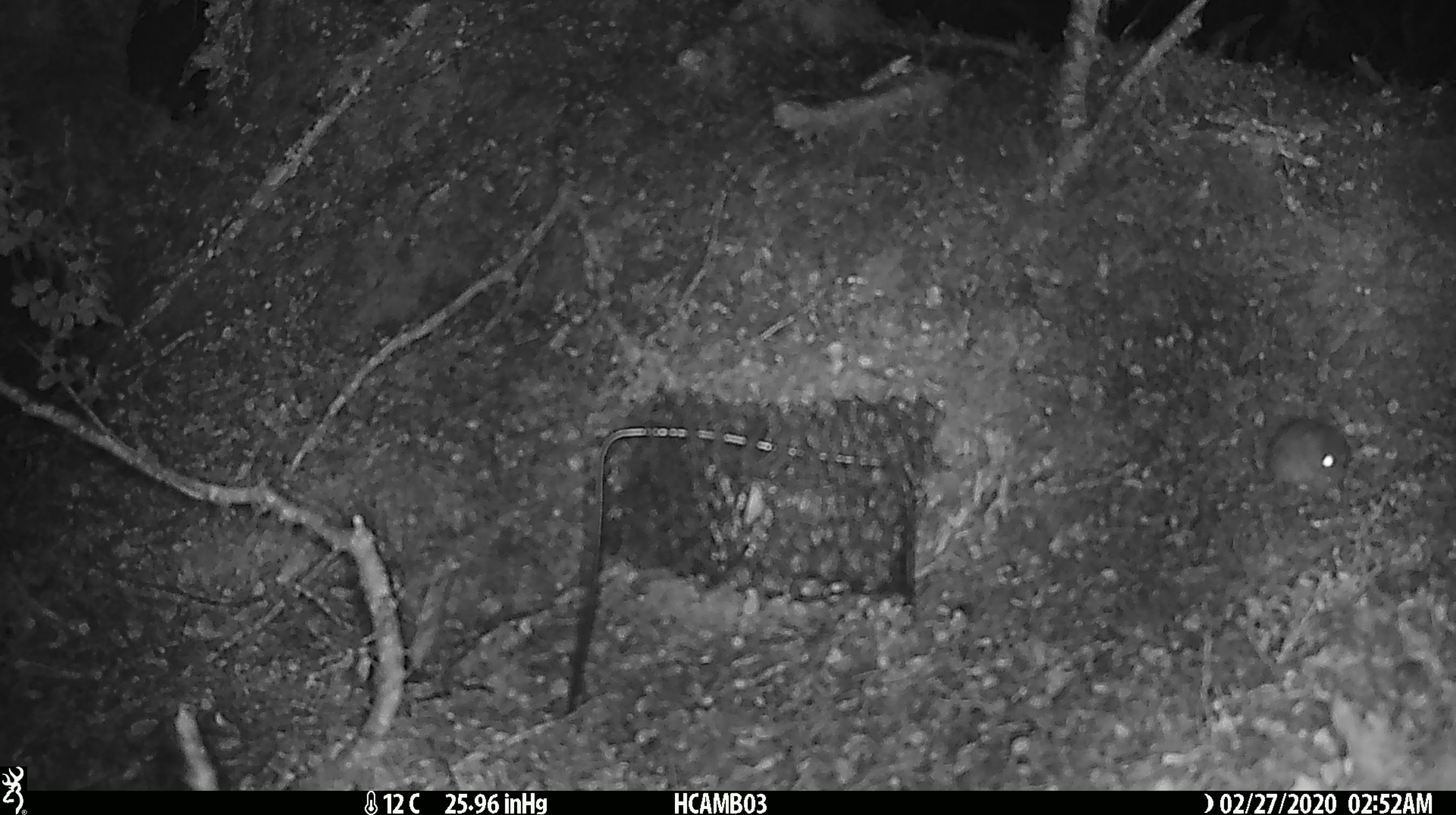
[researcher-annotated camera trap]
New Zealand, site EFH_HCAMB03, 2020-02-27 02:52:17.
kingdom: Animalia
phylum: Chordata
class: Mammalia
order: Rodentia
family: Muridae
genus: Mus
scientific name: Mus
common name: mouse